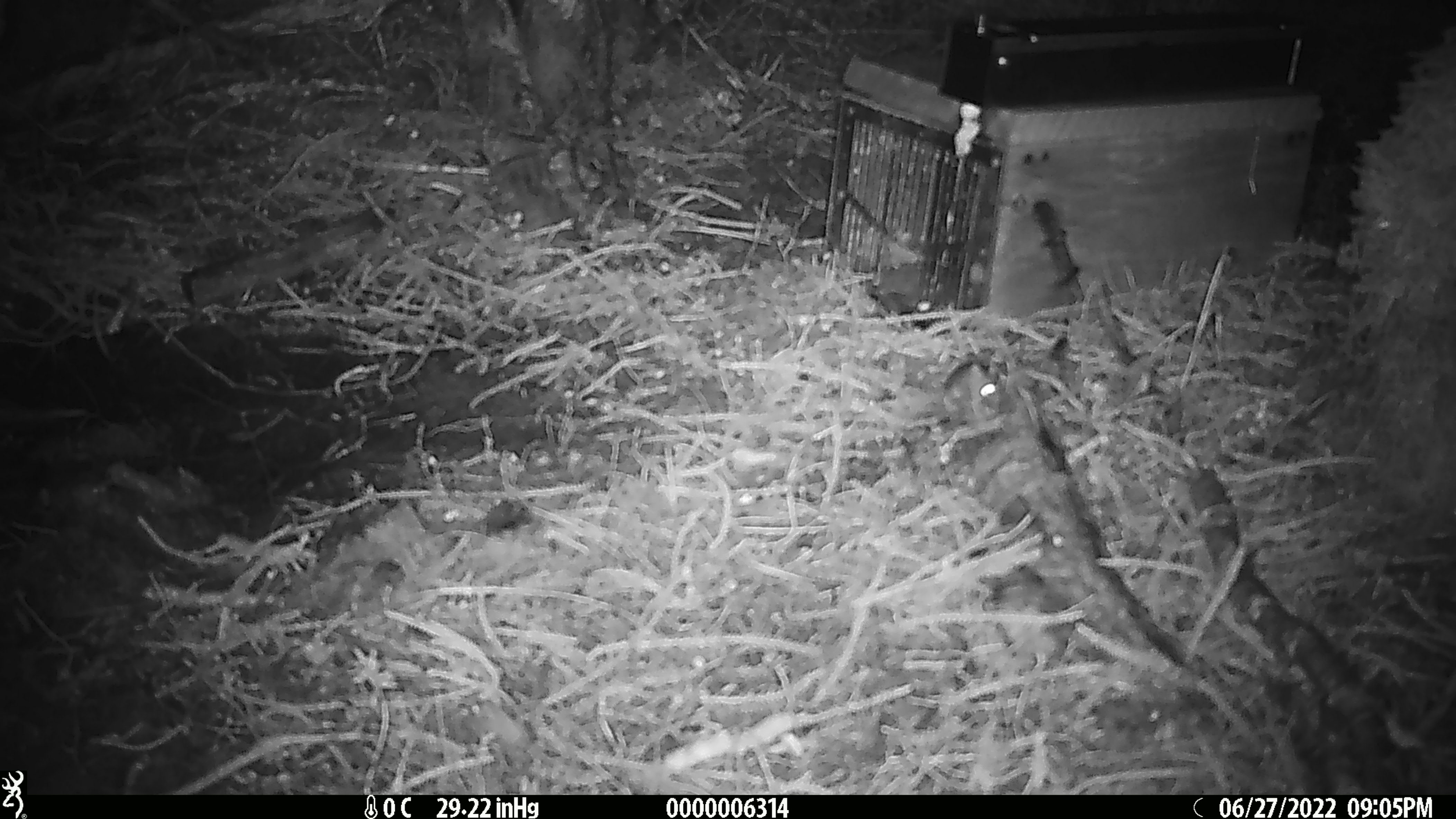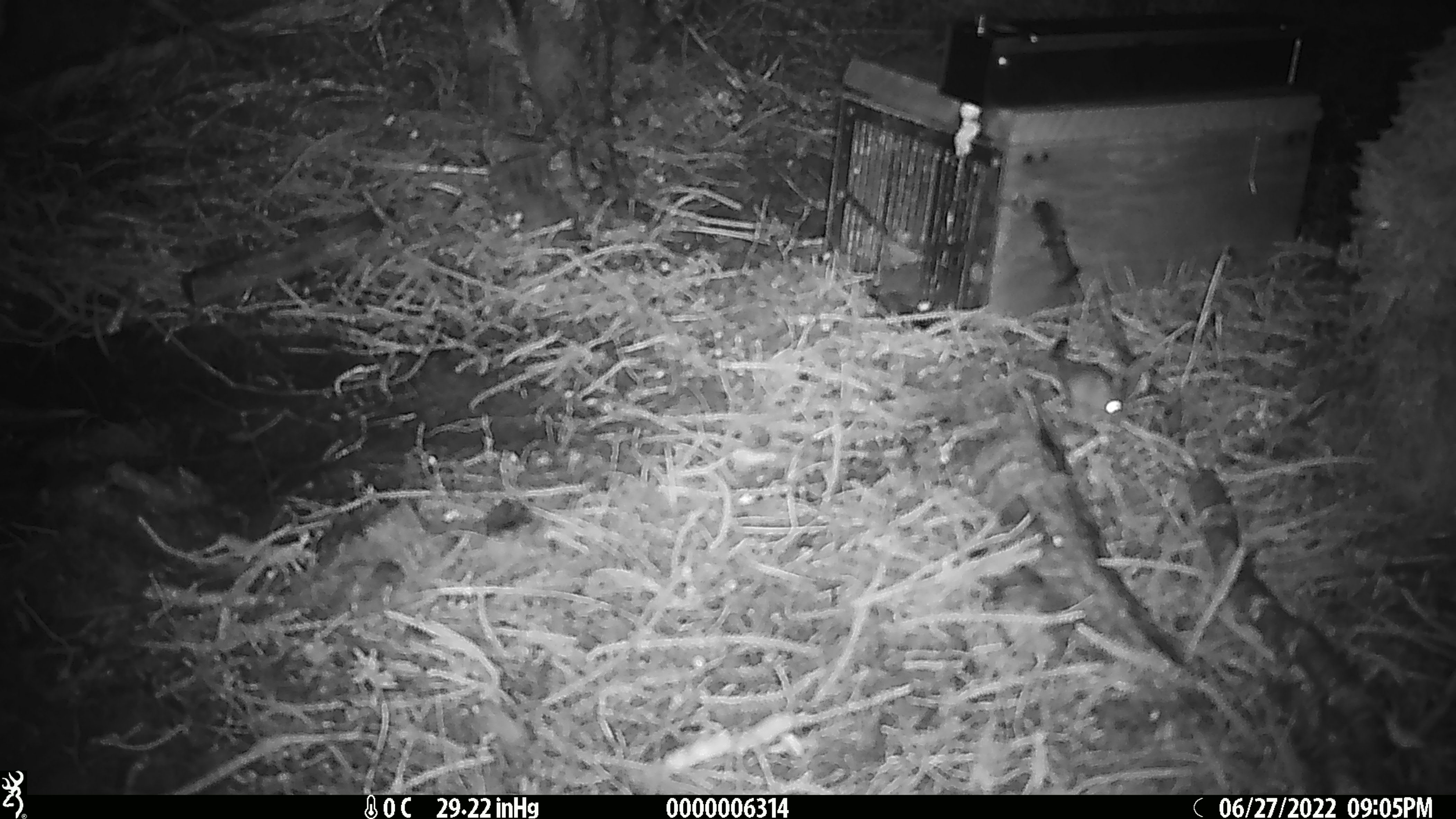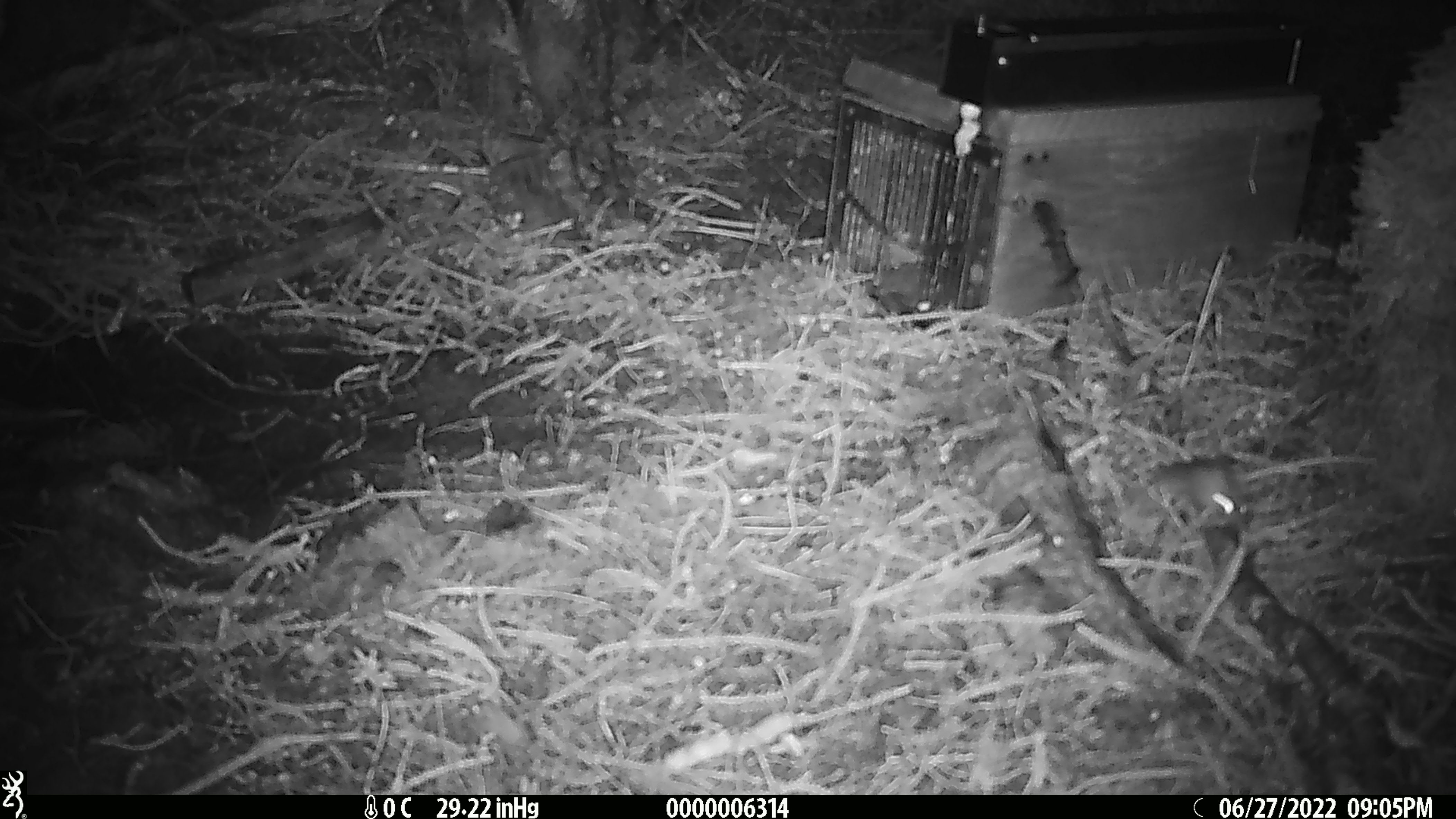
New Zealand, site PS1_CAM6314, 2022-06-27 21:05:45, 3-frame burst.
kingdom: Animalia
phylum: Chordata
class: Mammalia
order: Rodentia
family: Muridae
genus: Mus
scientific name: Mus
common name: mouse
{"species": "mouse (Mus)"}